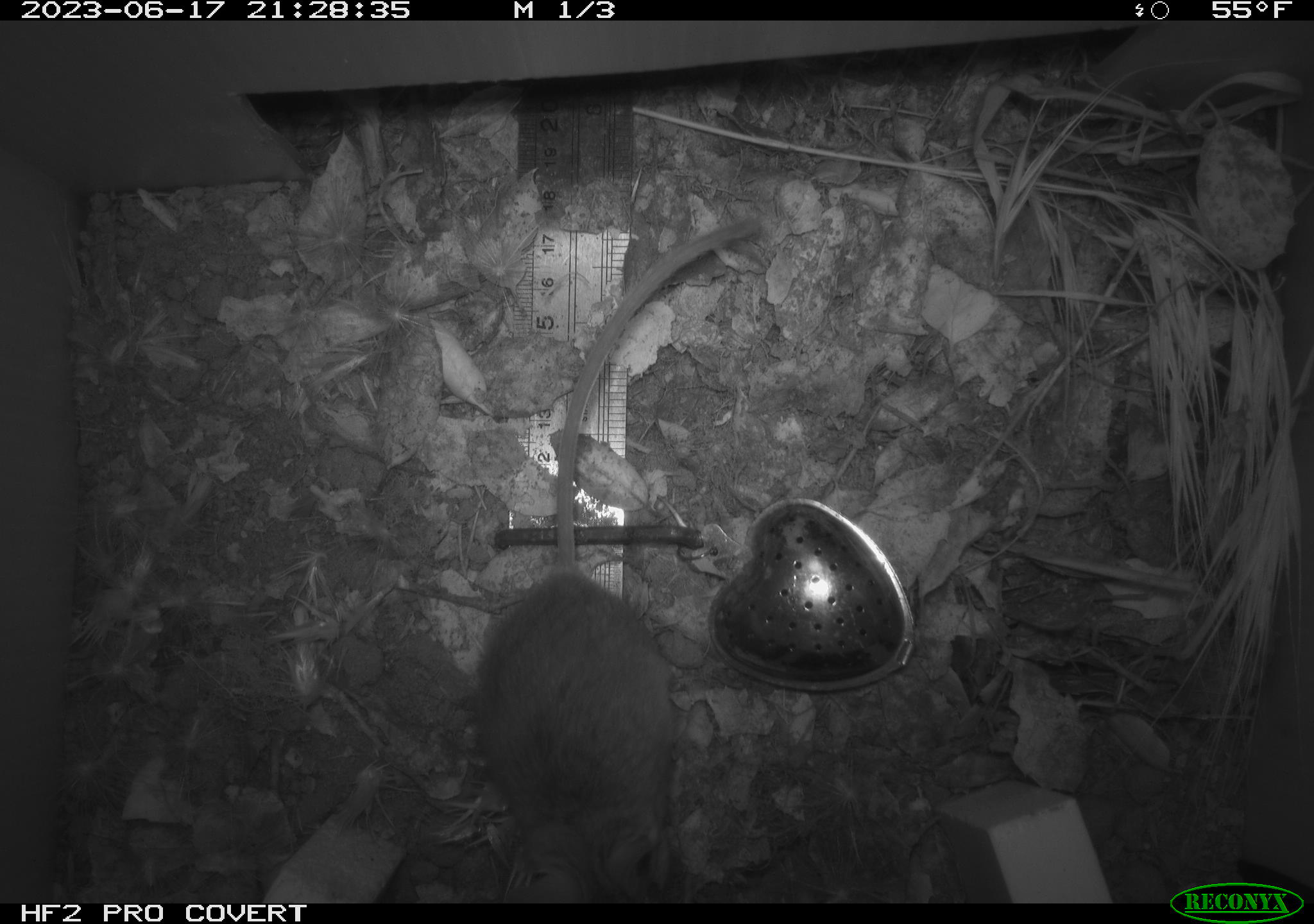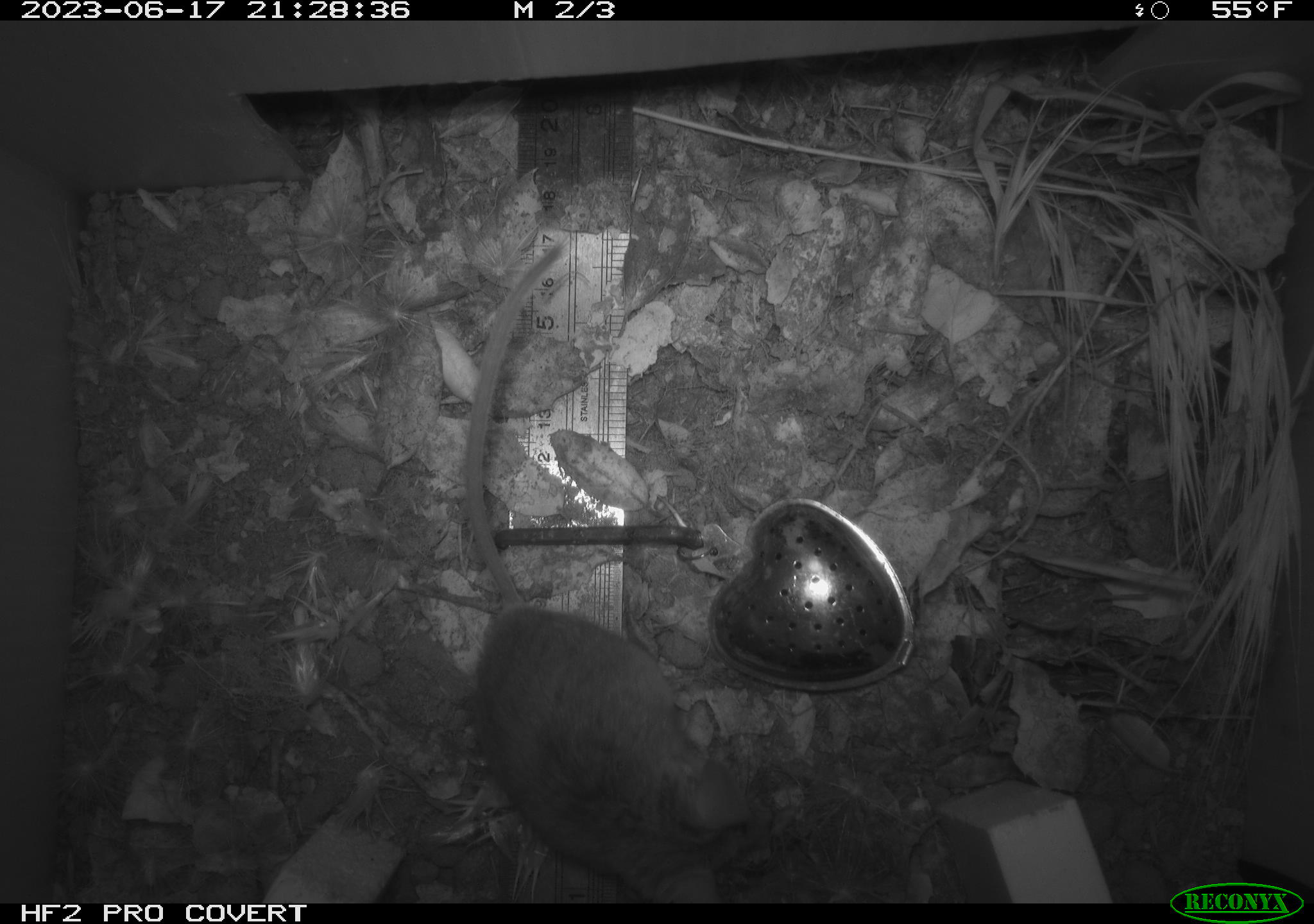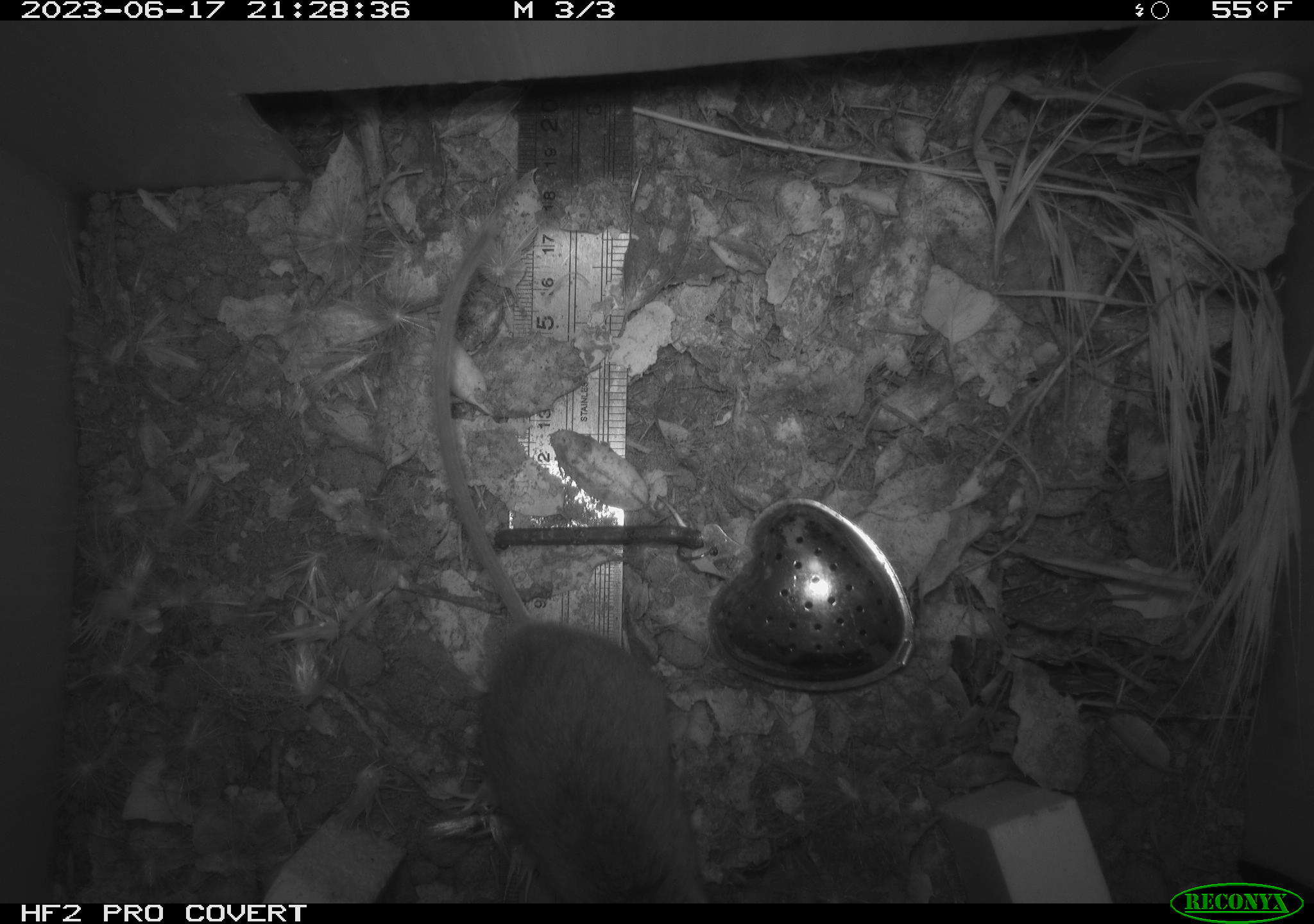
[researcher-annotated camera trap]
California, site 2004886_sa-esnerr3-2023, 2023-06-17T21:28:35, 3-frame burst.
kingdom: Animalia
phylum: Chordata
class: Mammalia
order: Rodentia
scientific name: Rodentia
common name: mouse species